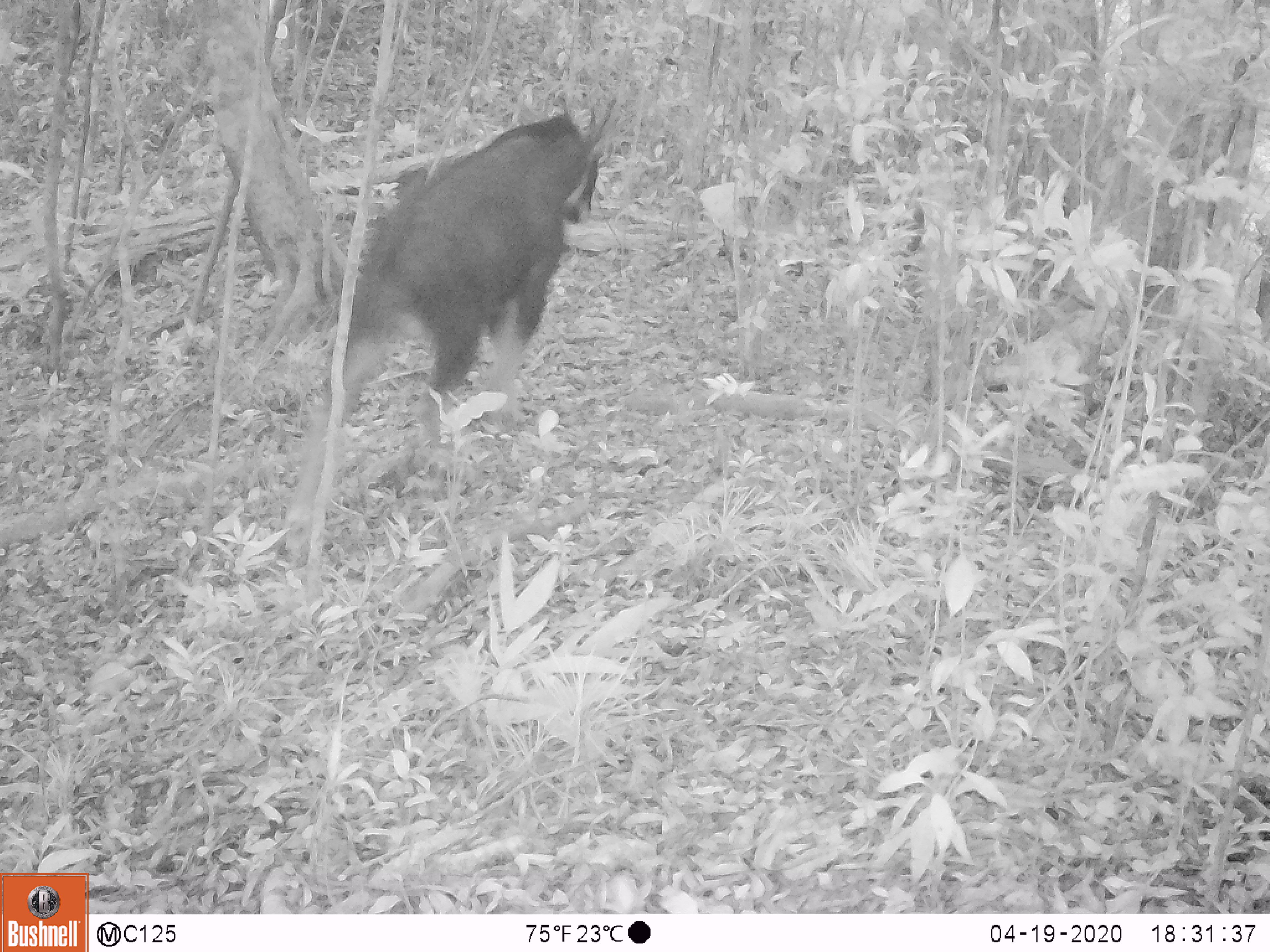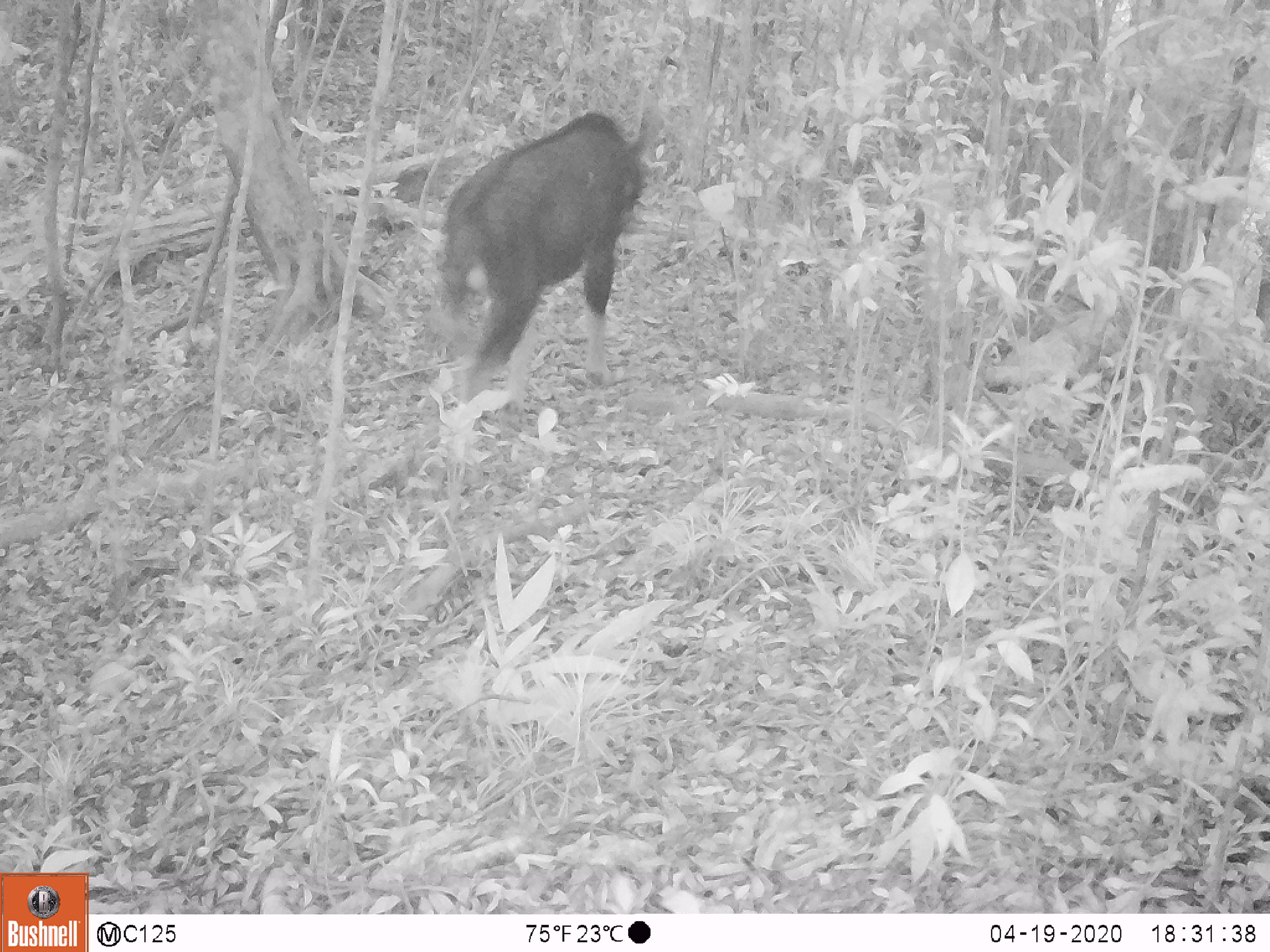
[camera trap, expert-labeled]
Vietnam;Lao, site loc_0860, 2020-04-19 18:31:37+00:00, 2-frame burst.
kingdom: Animalia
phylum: Chordata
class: Mammalia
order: Artiodactyla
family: Bovidae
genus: Capricornis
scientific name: Capricornis sumatraensis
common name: chinese serow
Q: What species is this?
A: Chinese serow (Capricornis sumatraensis).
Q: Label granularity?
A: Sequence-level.